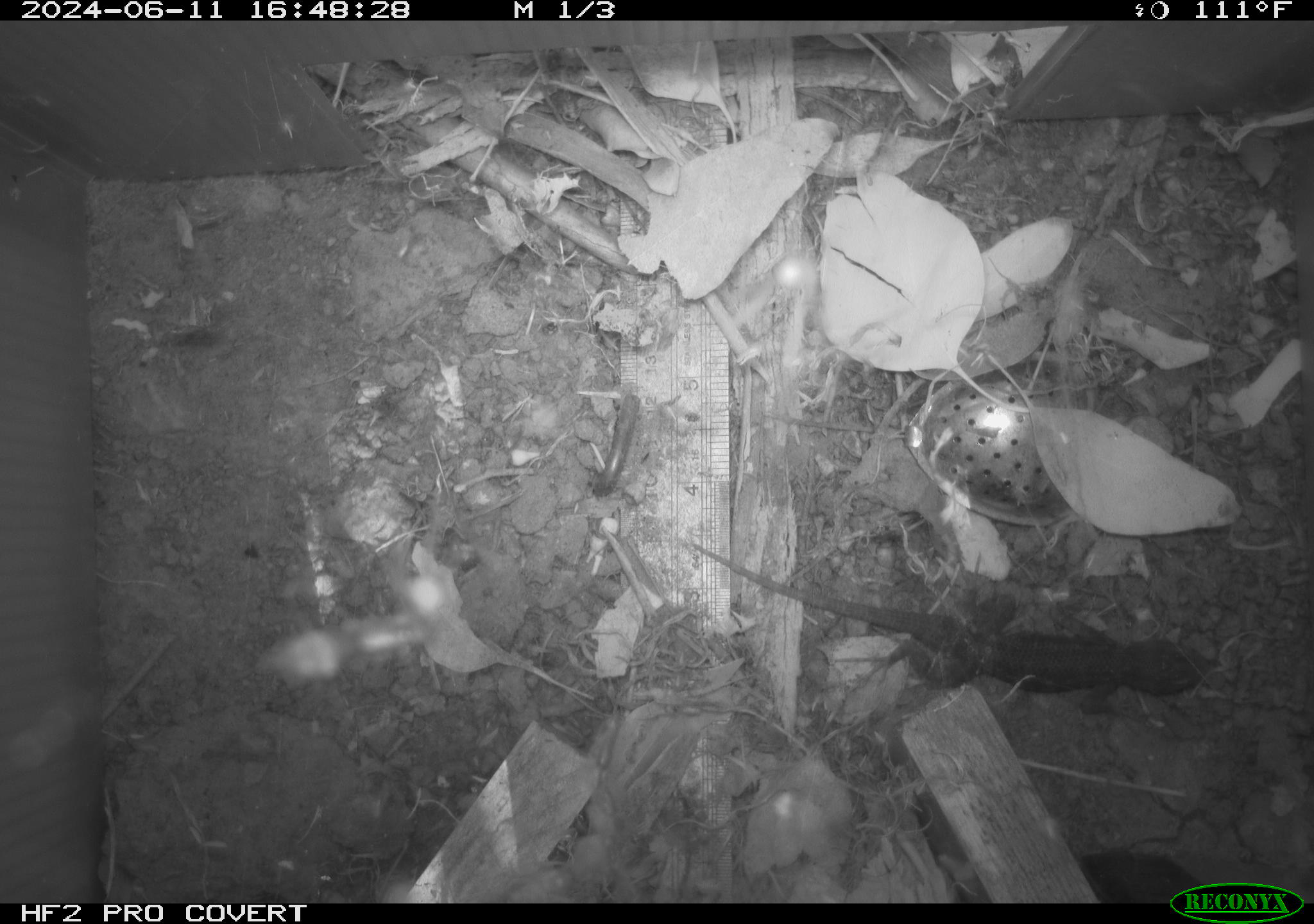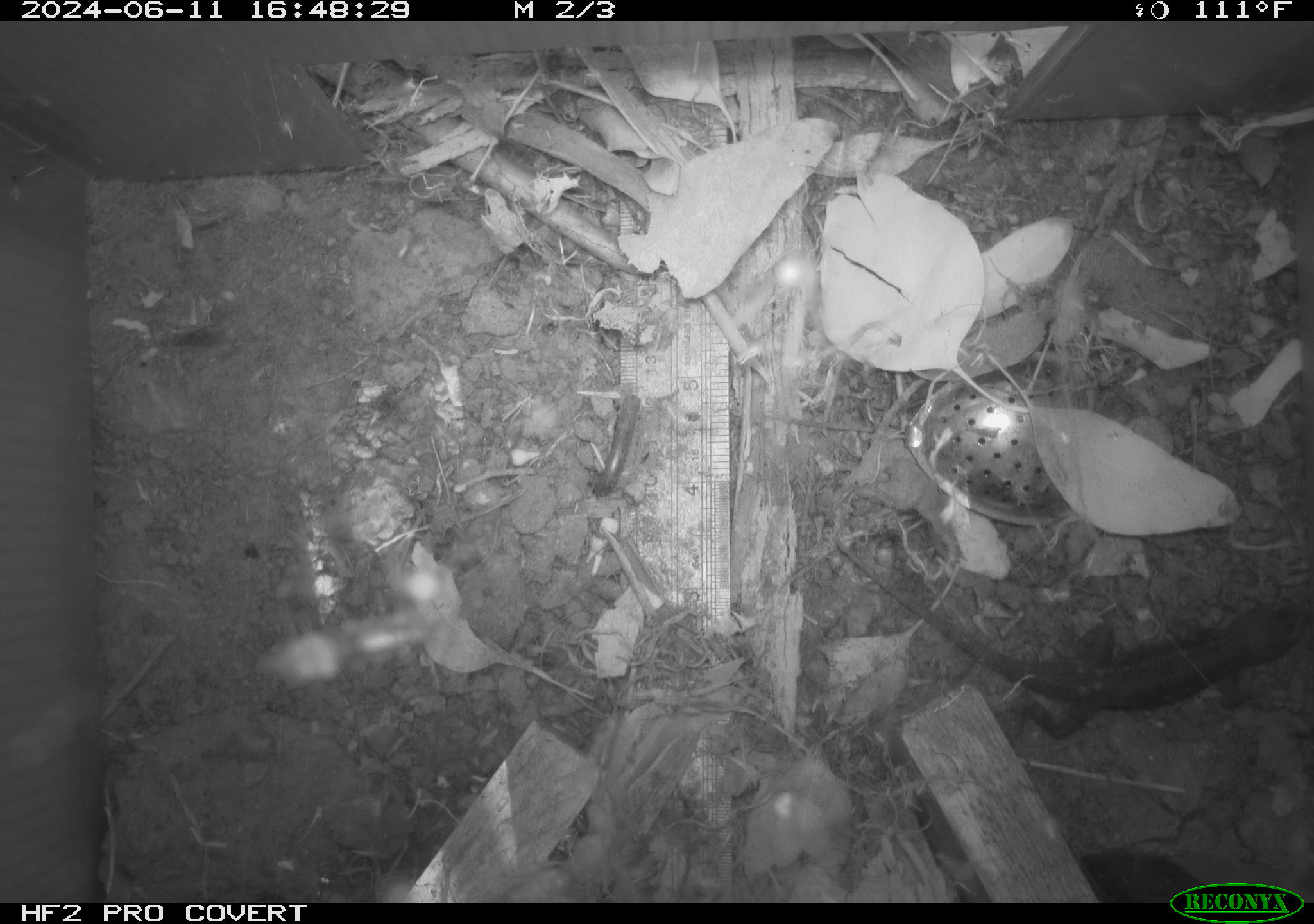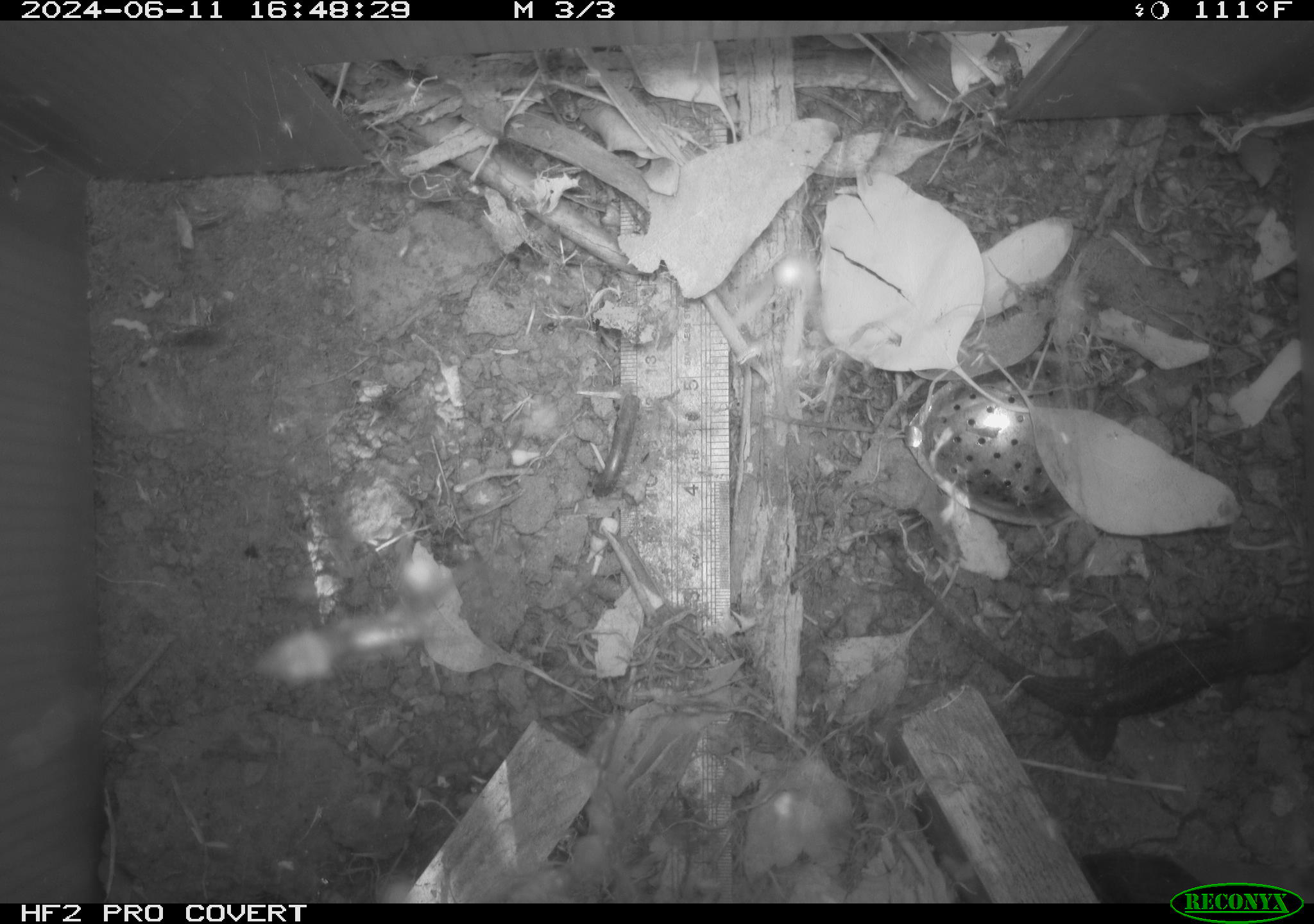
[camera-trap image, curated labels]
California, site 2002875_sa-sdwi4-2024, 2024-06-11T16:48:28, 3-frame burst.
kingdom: Animalia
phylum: Chordata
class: Reptilia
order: Squamata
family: Phrynosomatidae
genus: Sceloporus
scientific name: Sceloporus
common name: spiny lizards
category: sceloporus species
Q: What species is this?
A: Sceloporus species (spiny lizards) (Sceloporus).